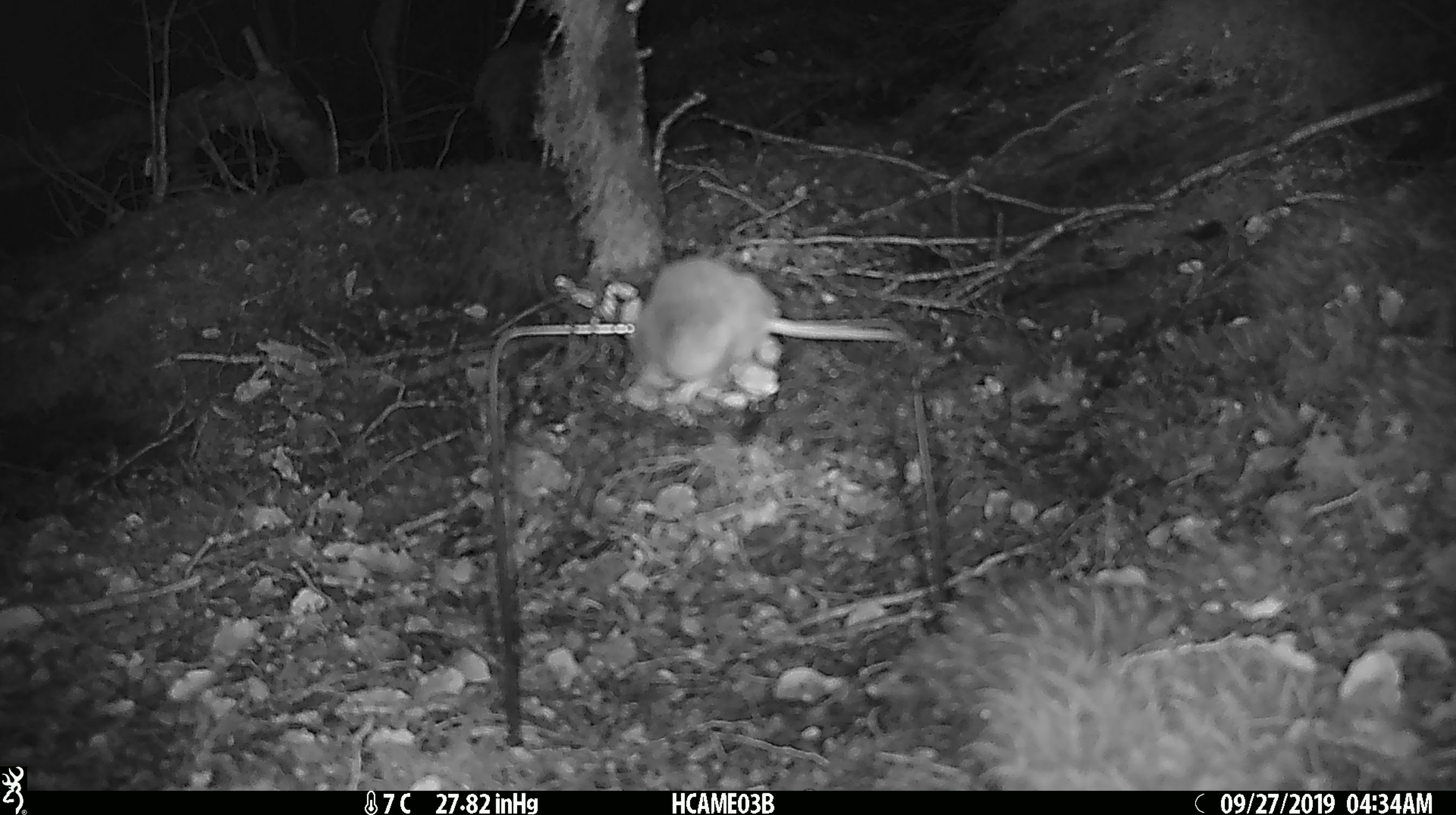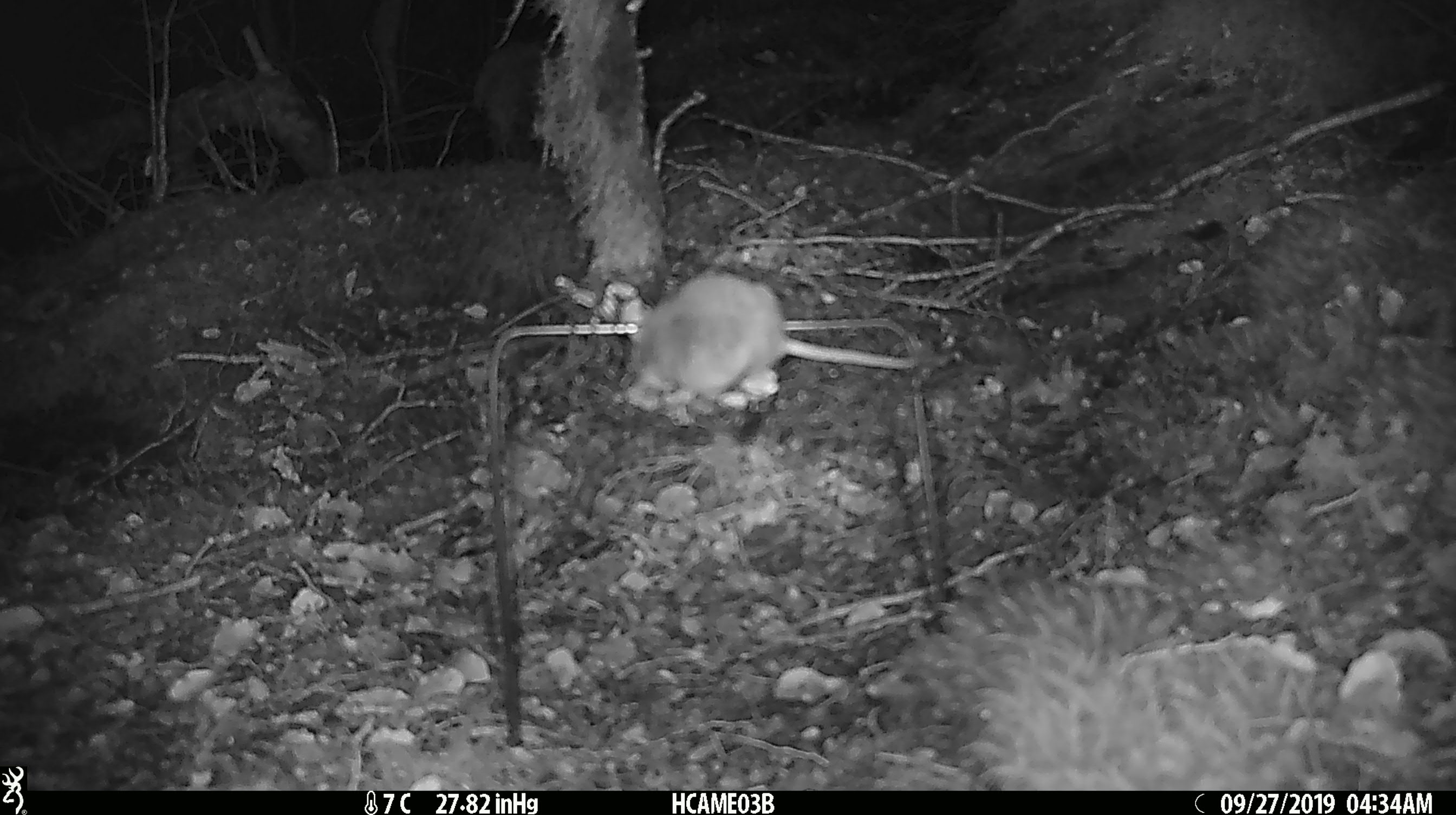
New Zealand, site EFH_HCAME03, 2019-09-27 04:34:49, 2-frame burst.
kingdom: Animalia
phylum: Chordata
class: Mammalia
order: Rodentia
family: Muridae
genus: Mus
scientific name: Mus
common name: mouse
Mouse (Mus).